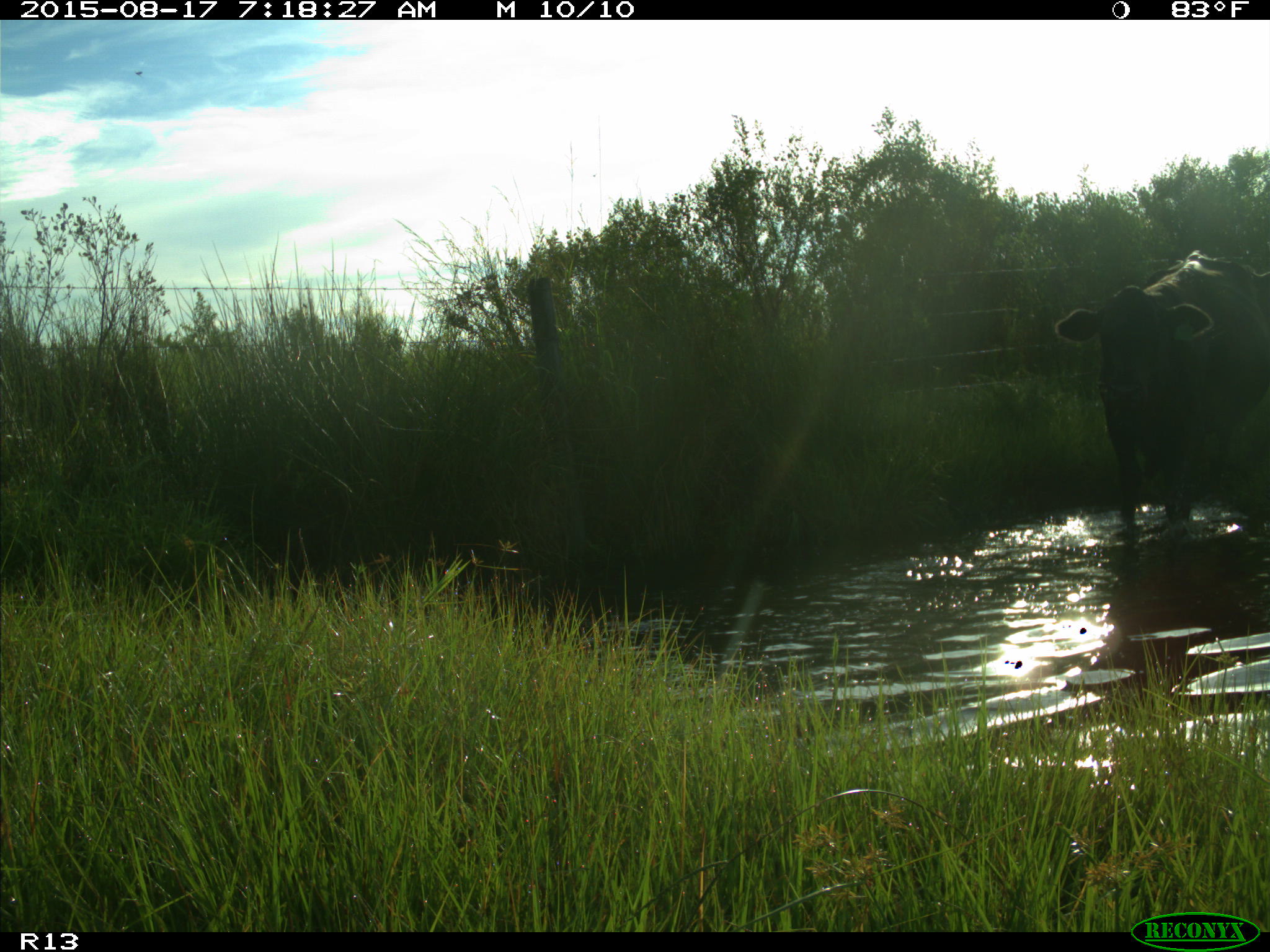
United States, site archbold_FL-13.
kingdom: Animalia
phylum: Chordata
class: Mammalia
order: Artiodactyla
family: Bovidae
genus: Bos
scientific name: Bos taurus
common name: domestic cow